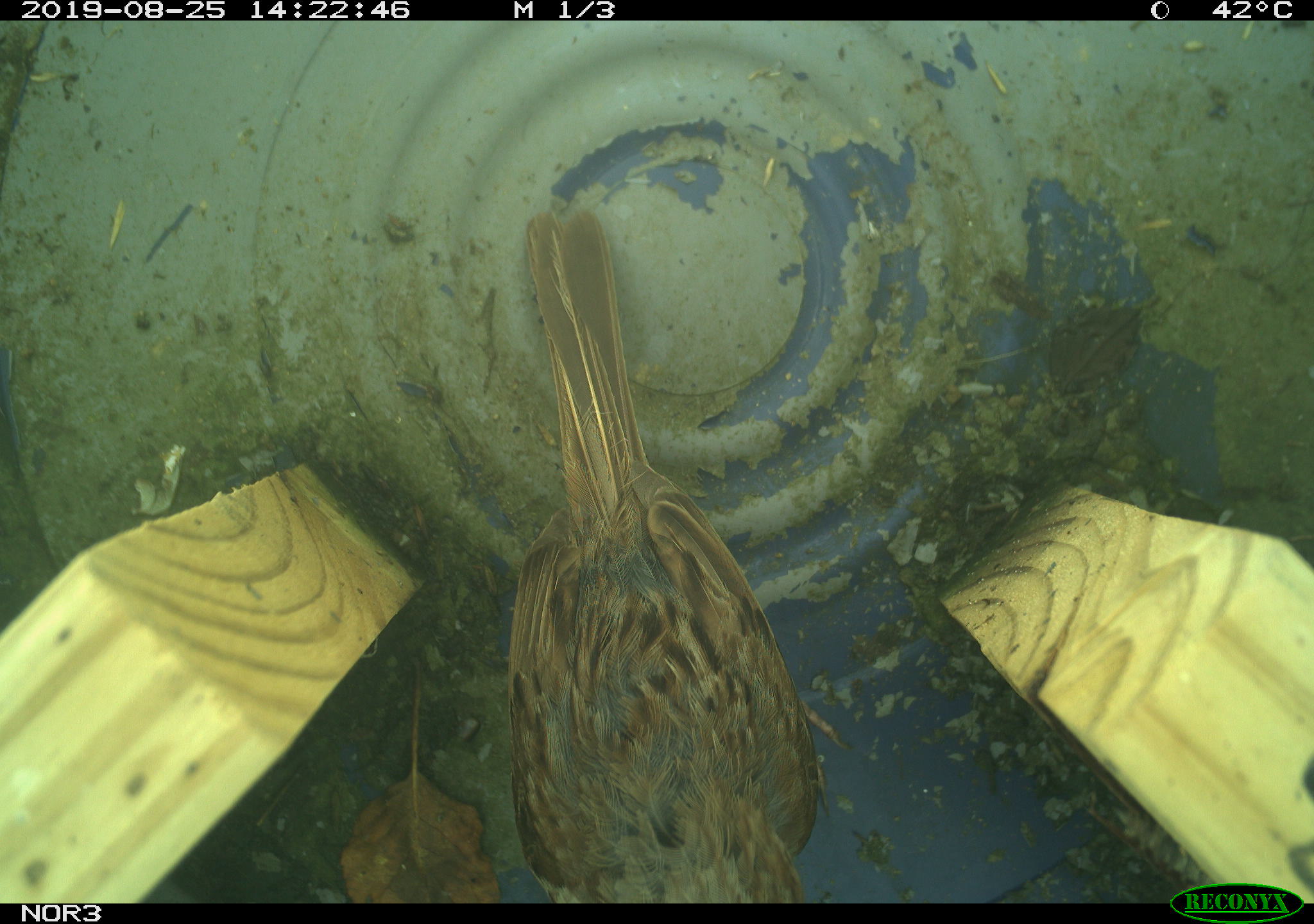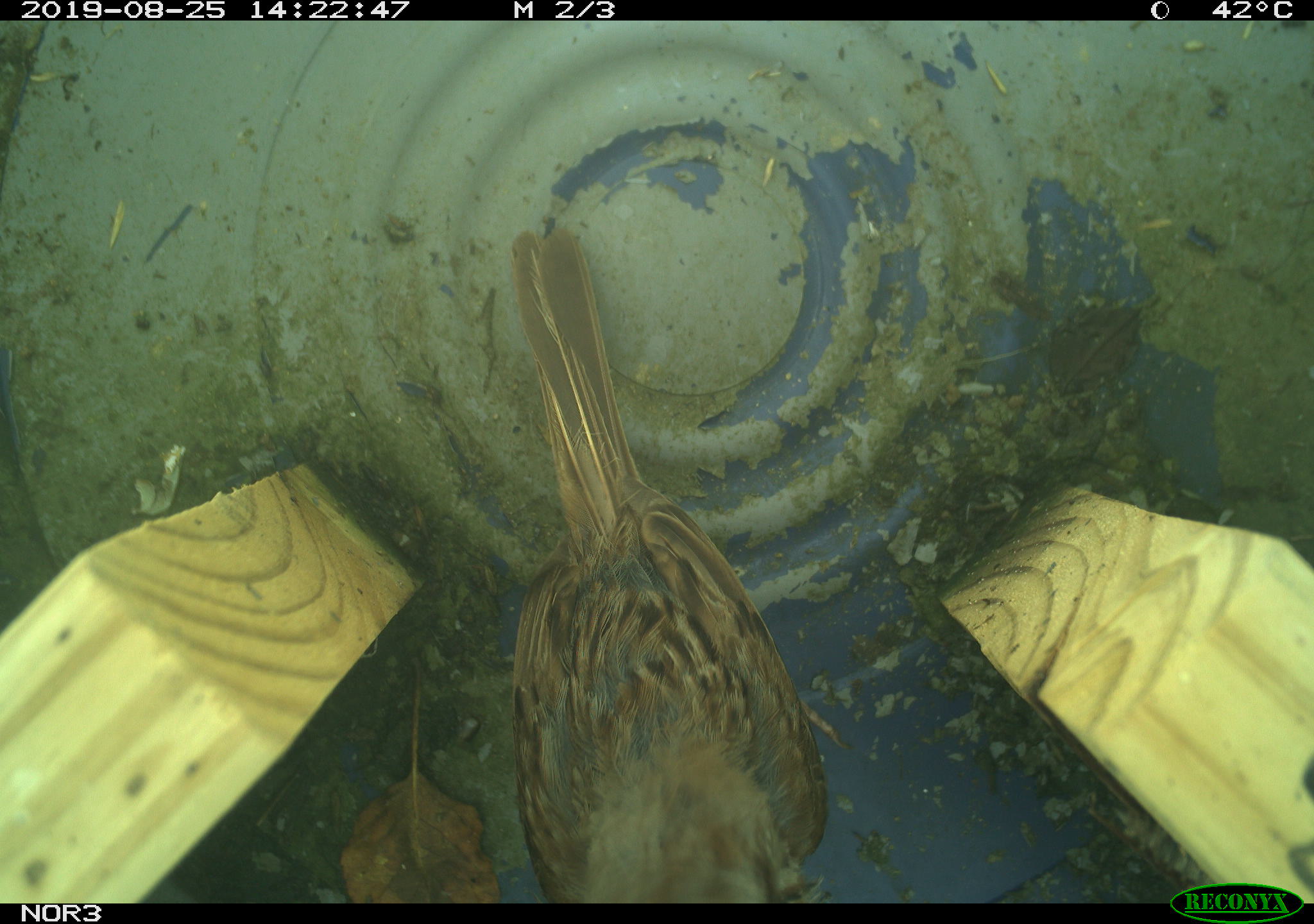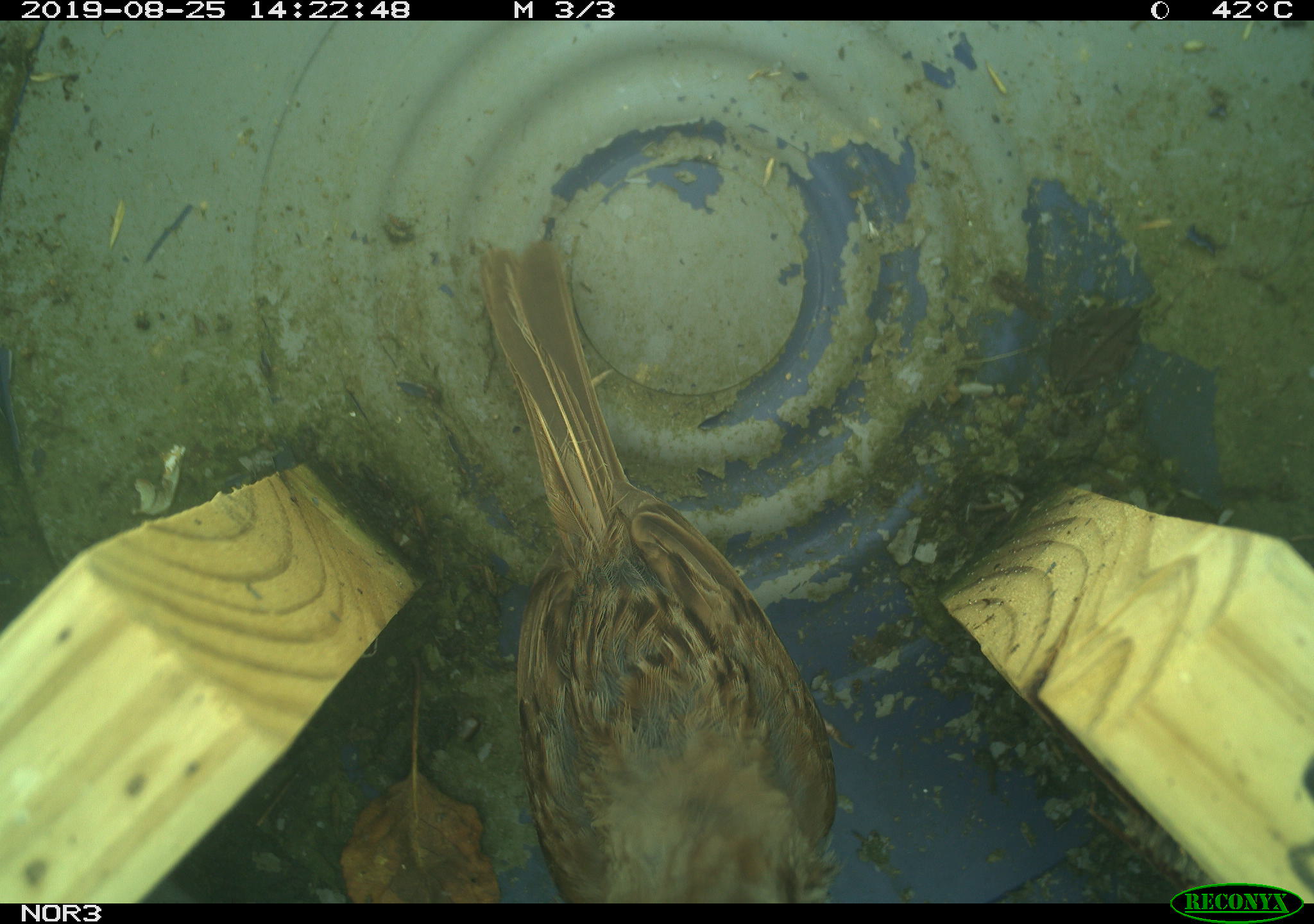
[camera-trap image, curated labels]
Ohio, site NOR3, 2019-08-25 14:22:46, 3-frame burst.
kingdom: Animalia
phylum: Chordata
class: Aves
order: Passeriformes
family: Passerellidae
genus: Melospiza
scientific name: Melospiza melodia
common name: song sparrow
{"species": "song sparrow (Melospiza melodia)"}